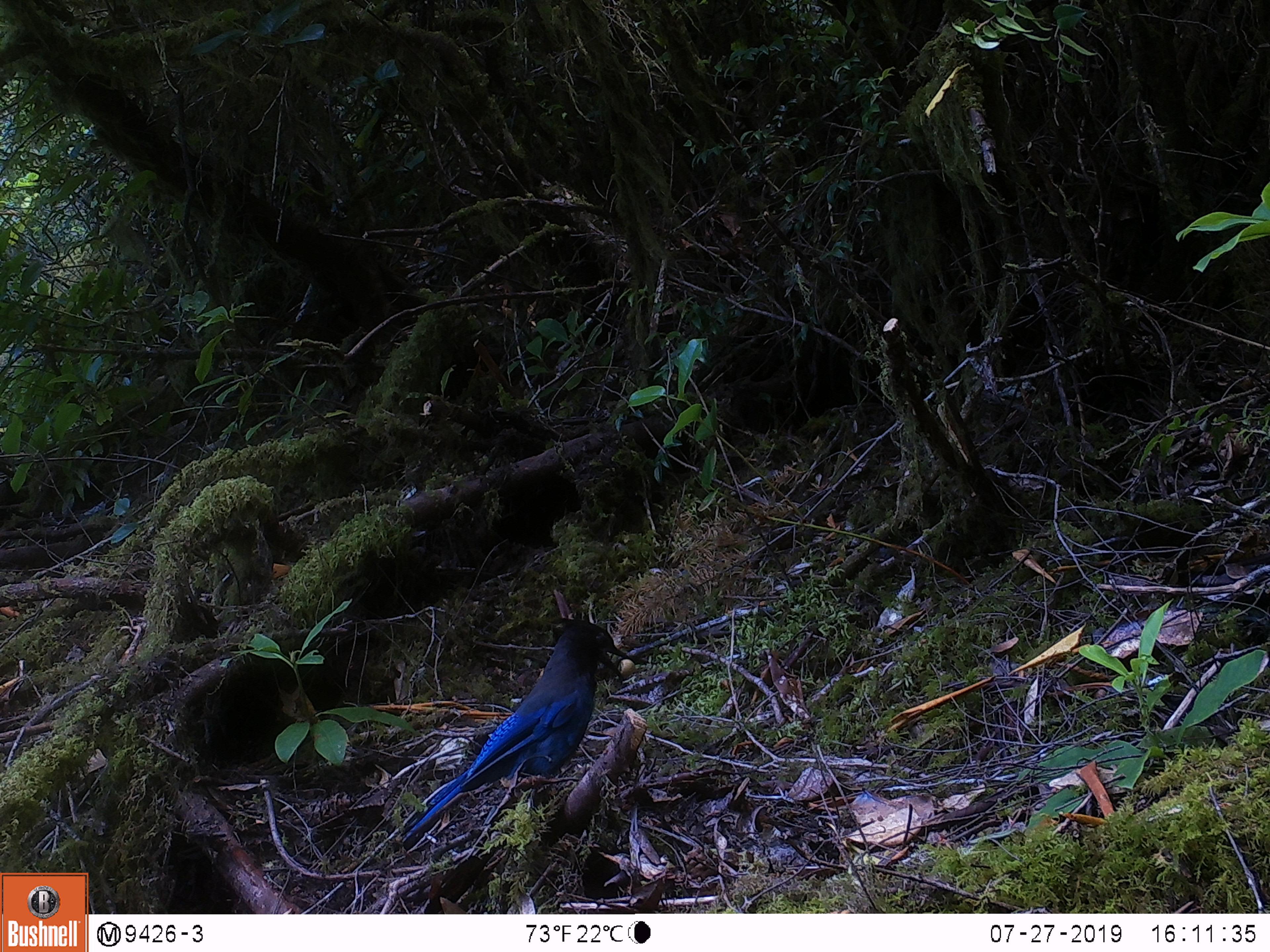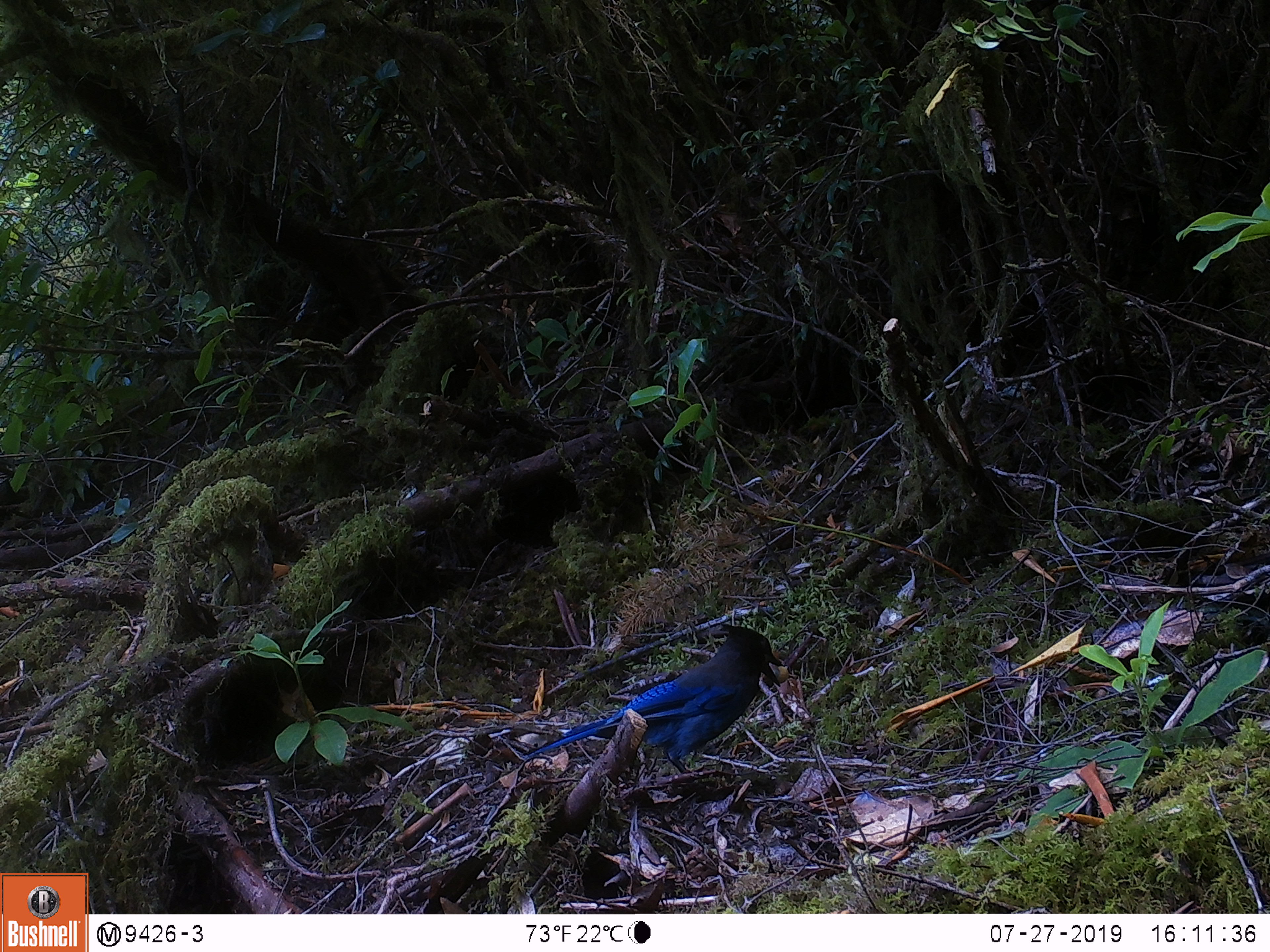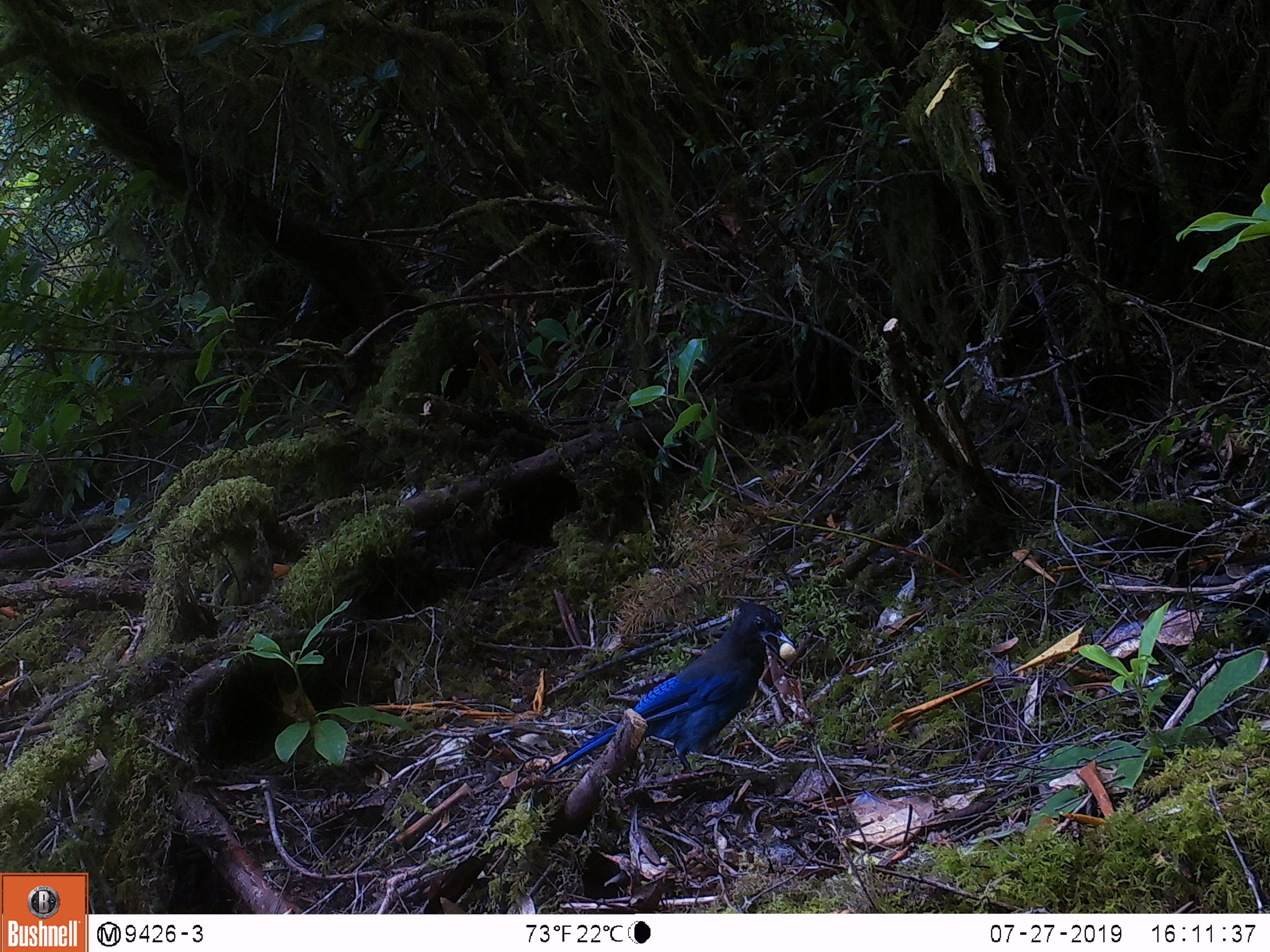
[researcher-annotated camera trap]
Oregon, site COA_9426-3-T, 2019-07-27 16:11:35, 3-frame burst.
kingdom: Animalia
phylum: Chordata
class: Aves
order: Passeriformes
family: Corvidae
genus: Cyanocitta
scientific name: Cyanocitta stelleri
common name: steller's jay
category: stellers jay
Stellers jay (steller's jay) (Cyanocitta stelleri).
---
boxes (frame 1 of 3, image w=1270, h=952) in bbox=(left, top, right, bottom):
stellers jay: bbox=(410, 612, 641, 834)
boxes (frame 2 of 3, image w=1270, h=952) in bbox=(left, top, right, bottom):
stellers jay: bbox=(527, 622, 786, 767)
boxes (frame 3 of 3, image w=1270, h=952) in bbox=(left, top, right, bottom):
stellers jay: bbox=(543, 595, 800, 775)